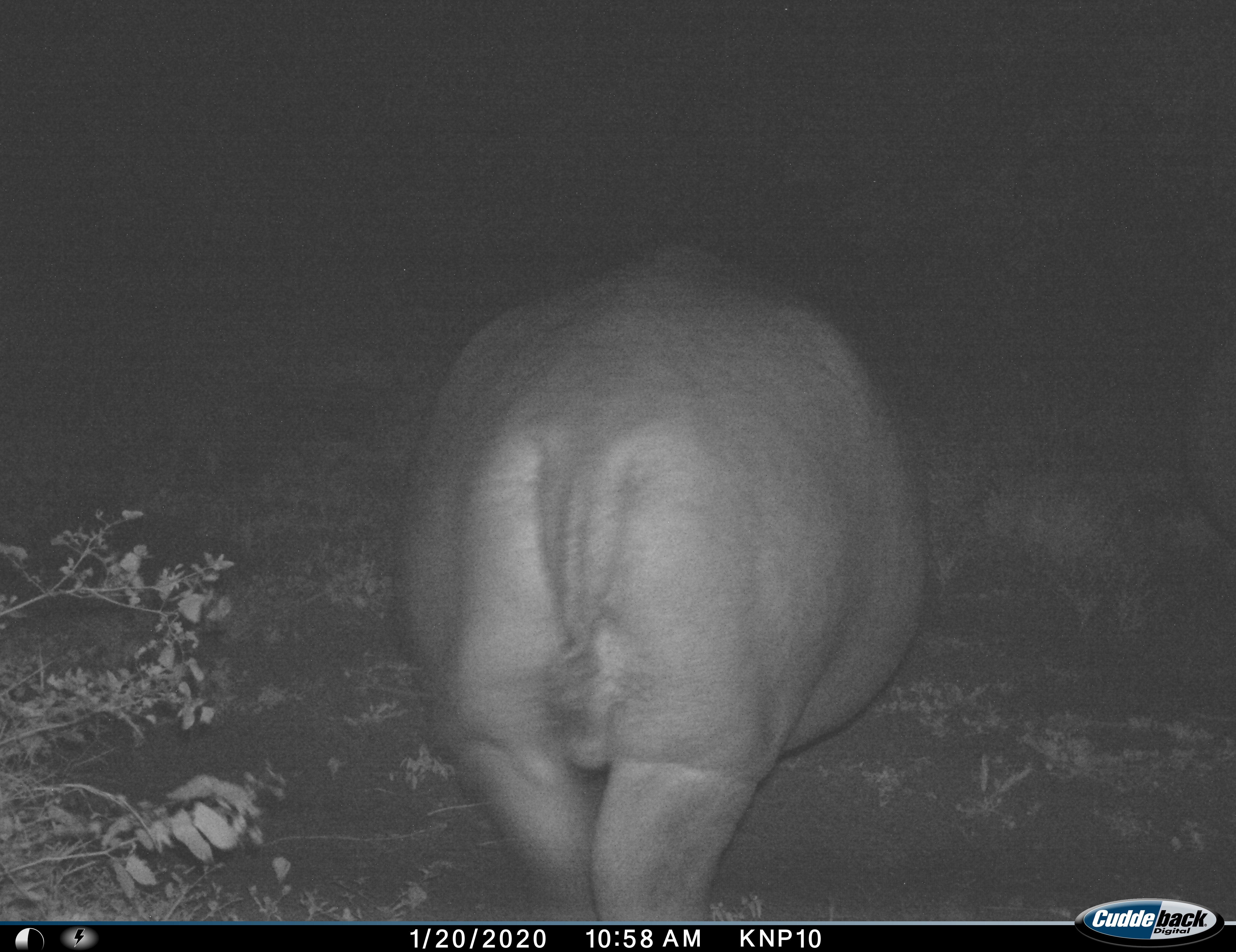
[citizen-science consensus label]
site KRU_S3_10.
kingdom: Animalia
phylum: Chordata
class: Mammalia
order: Artiodactyla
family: Hippopotamidae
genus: Hippopotamus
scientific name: Hippopotamus amphibius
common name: hippopotamus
Hippopotamus (Hippopotamus amphibius), count 1. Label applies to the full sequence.